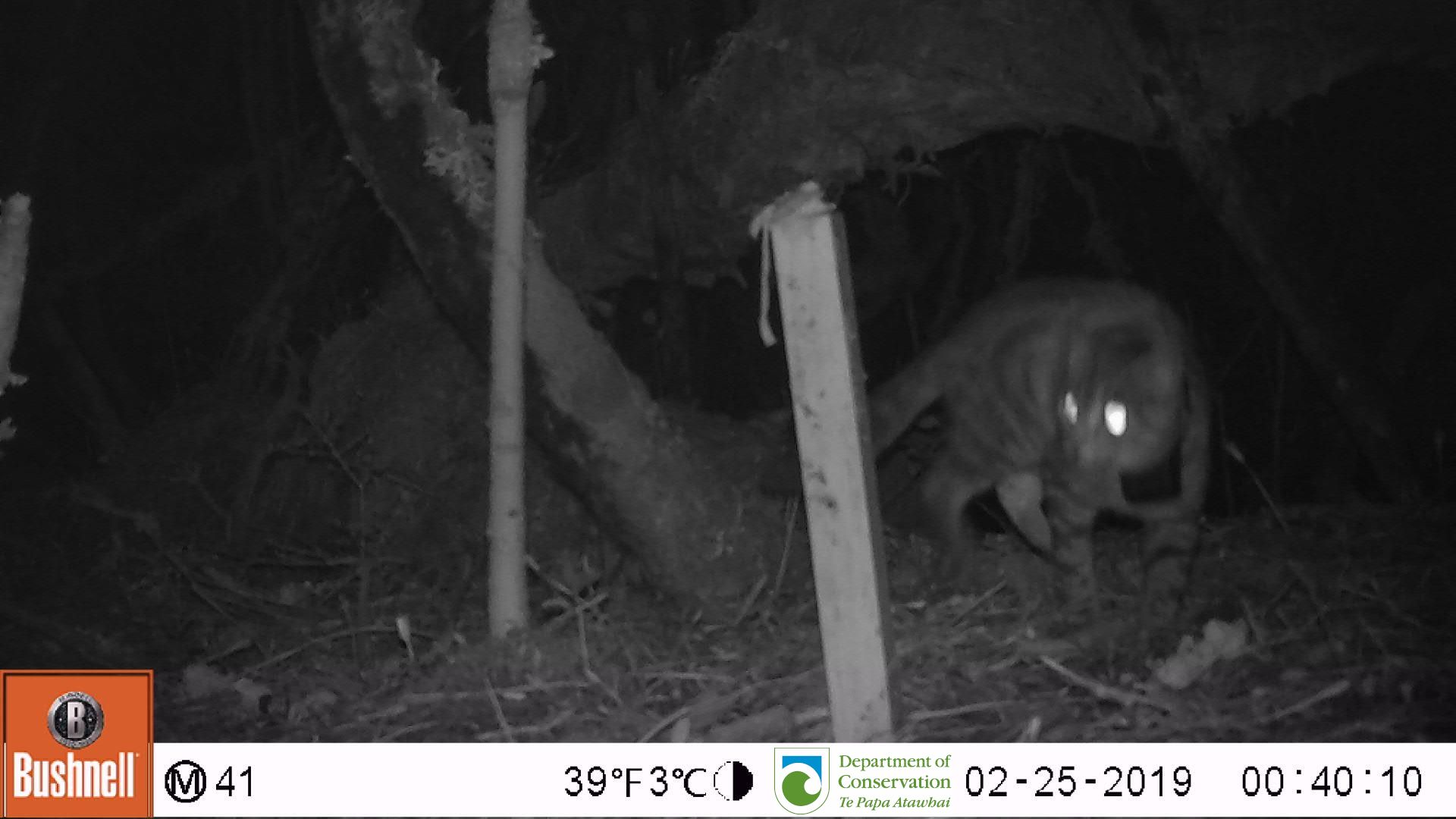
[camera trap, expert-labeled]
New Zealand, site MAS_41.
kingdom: Animalia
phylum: Chordata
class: Mammalia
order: Carnivora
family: Felidae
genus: Felis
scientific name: Felis catus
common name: domestic cat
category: cat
Cat (domestic cat) (Felis catus).